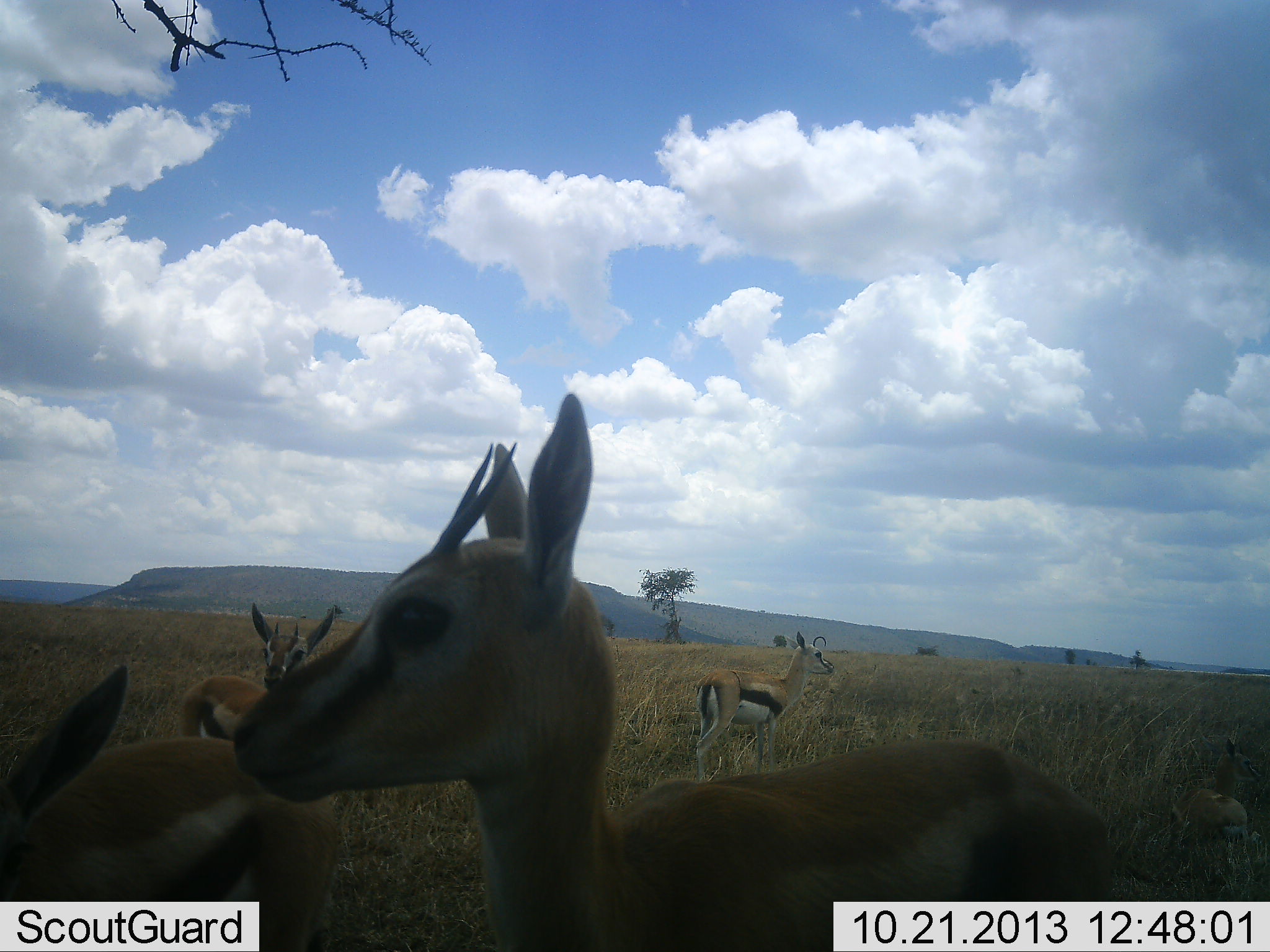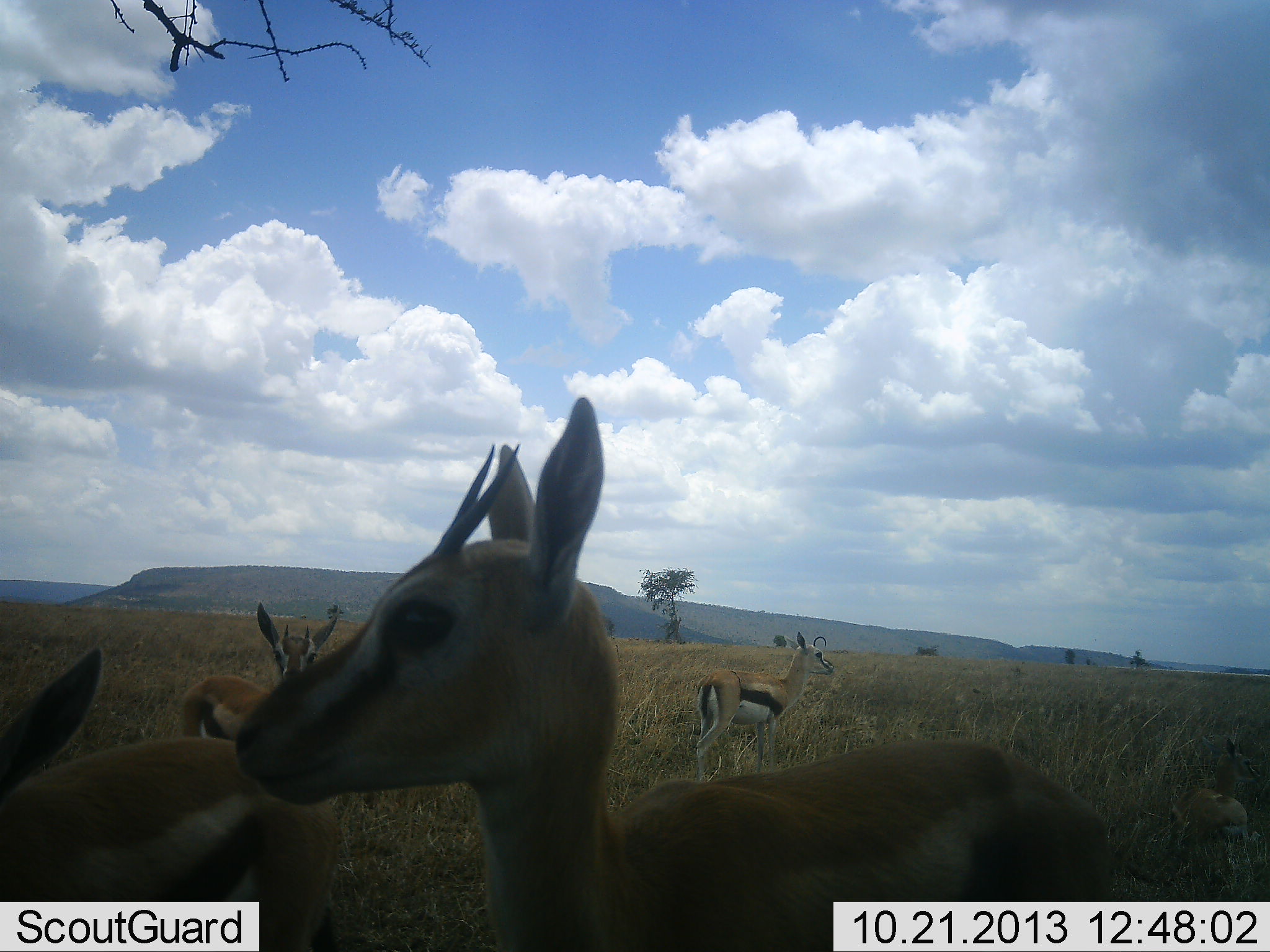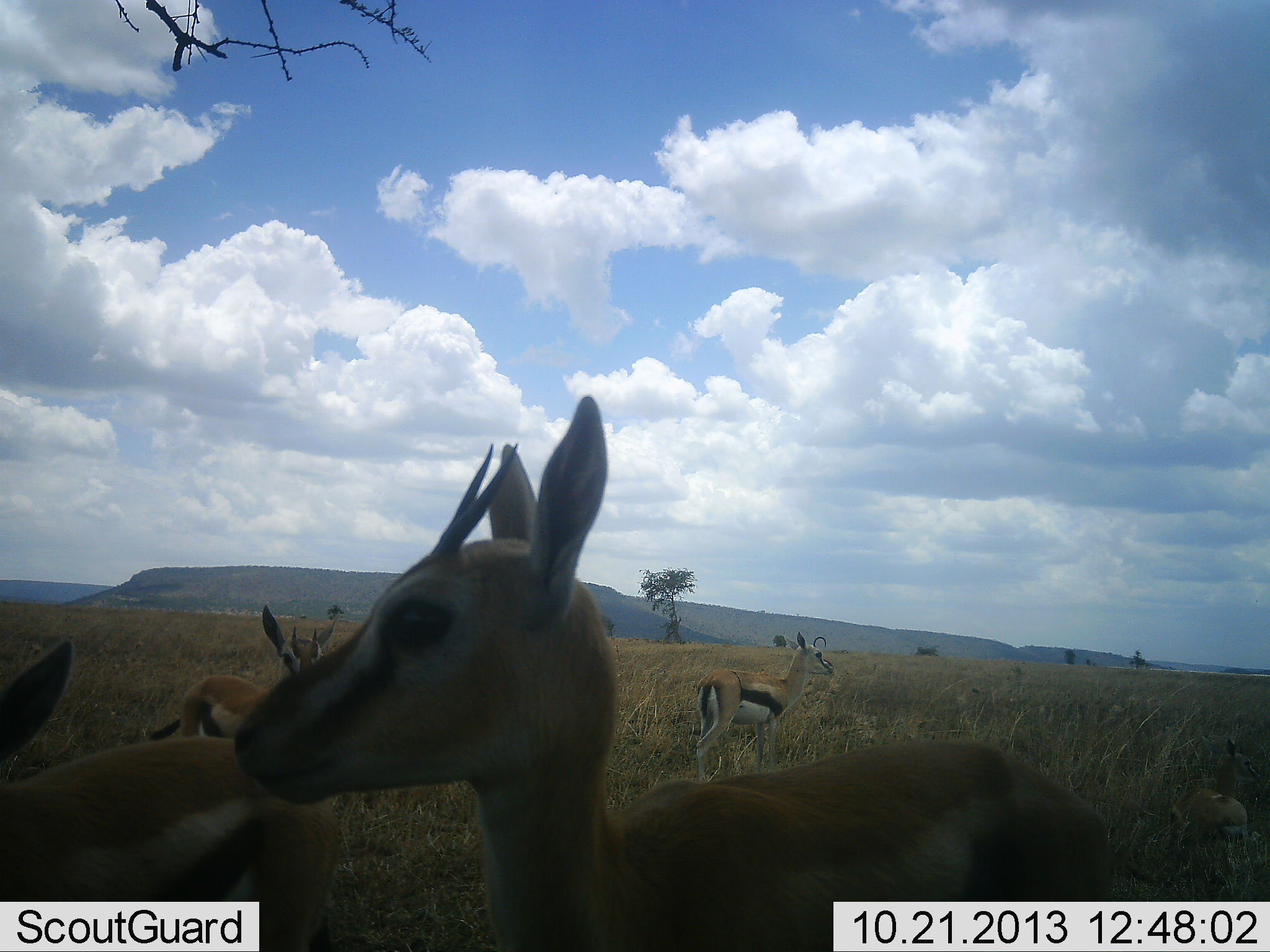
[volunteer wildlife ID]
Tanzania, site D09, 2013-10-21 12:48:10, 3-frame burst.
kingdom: Animalia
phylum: Chordata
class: Mammalia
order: Artiodactyla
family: Bovidae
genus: Eudorcas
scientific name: Eudorcas thomsonii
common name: thomson's gazelle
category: gazellethomsons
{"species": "gazellethomsons (thomson's gazelle) (Eudorcas thomsonii)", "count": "5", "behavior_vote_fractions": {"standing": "100%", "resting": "30%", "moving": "0%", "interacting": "0%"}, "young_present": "10%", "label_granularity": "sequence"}